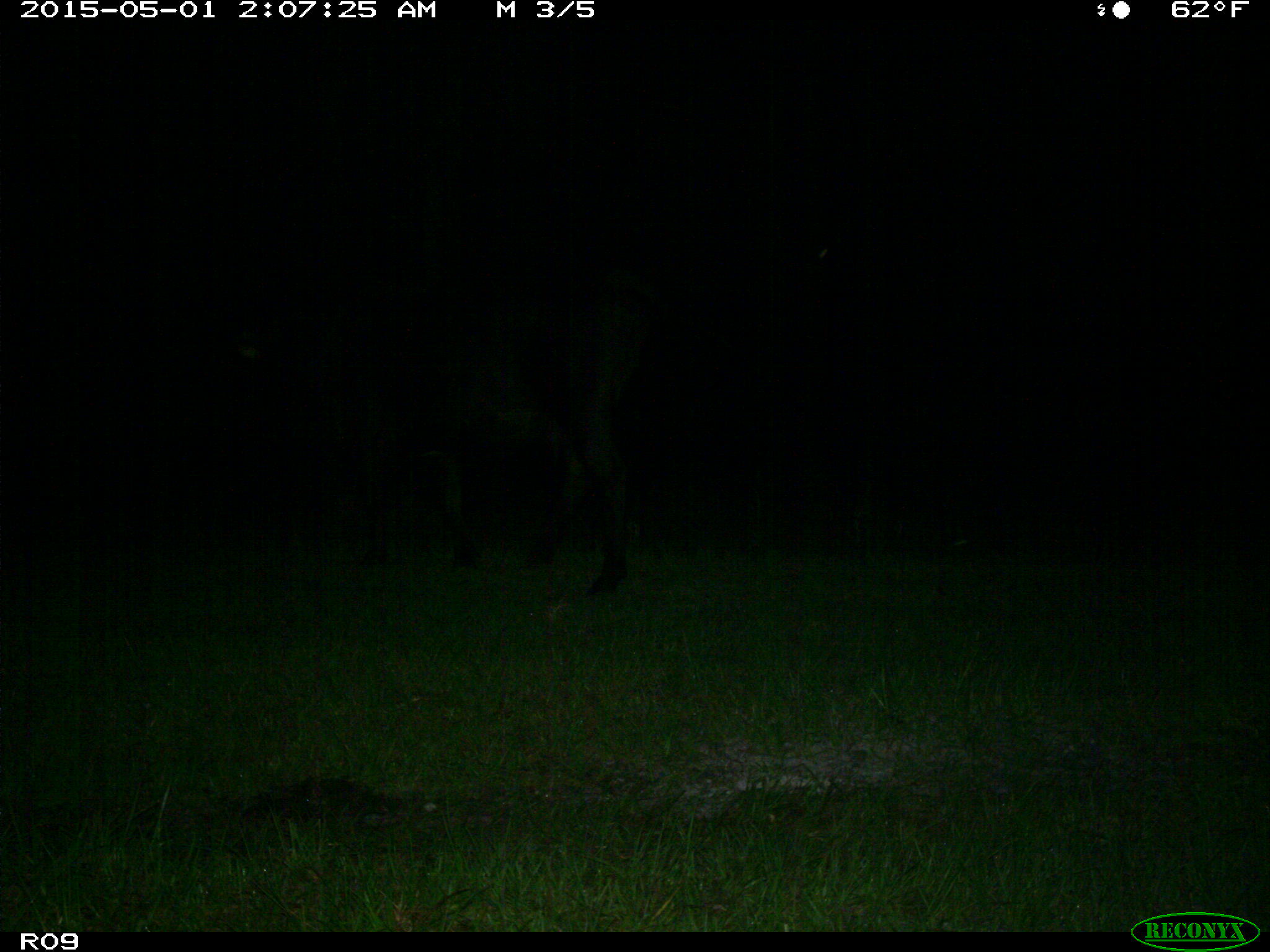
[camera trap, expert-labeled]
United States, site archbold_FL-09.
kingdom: Animalia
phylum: Chordata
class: Mammalia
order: Artiodactyla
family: Bovidae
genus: Bos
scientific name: Bos taurus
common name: domestic cow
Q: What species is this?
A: Bos taurus (domestic cow).